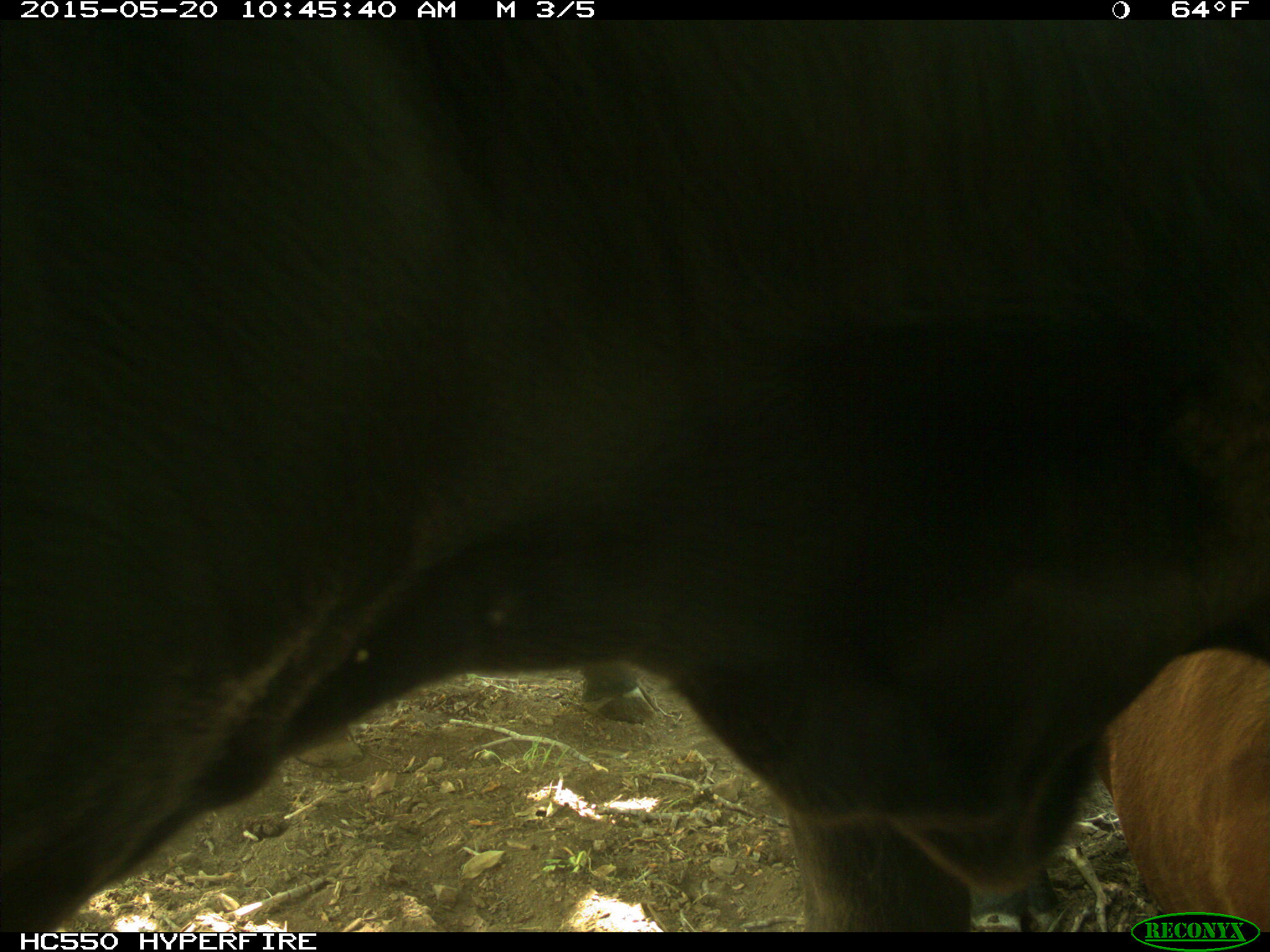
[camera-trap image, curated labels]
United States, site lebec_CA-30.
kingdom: Animalia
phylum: Chordata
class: Mammalia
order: Artiodactyla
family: Bovidae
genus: Bos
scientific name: Bos taurus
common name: domestic cow